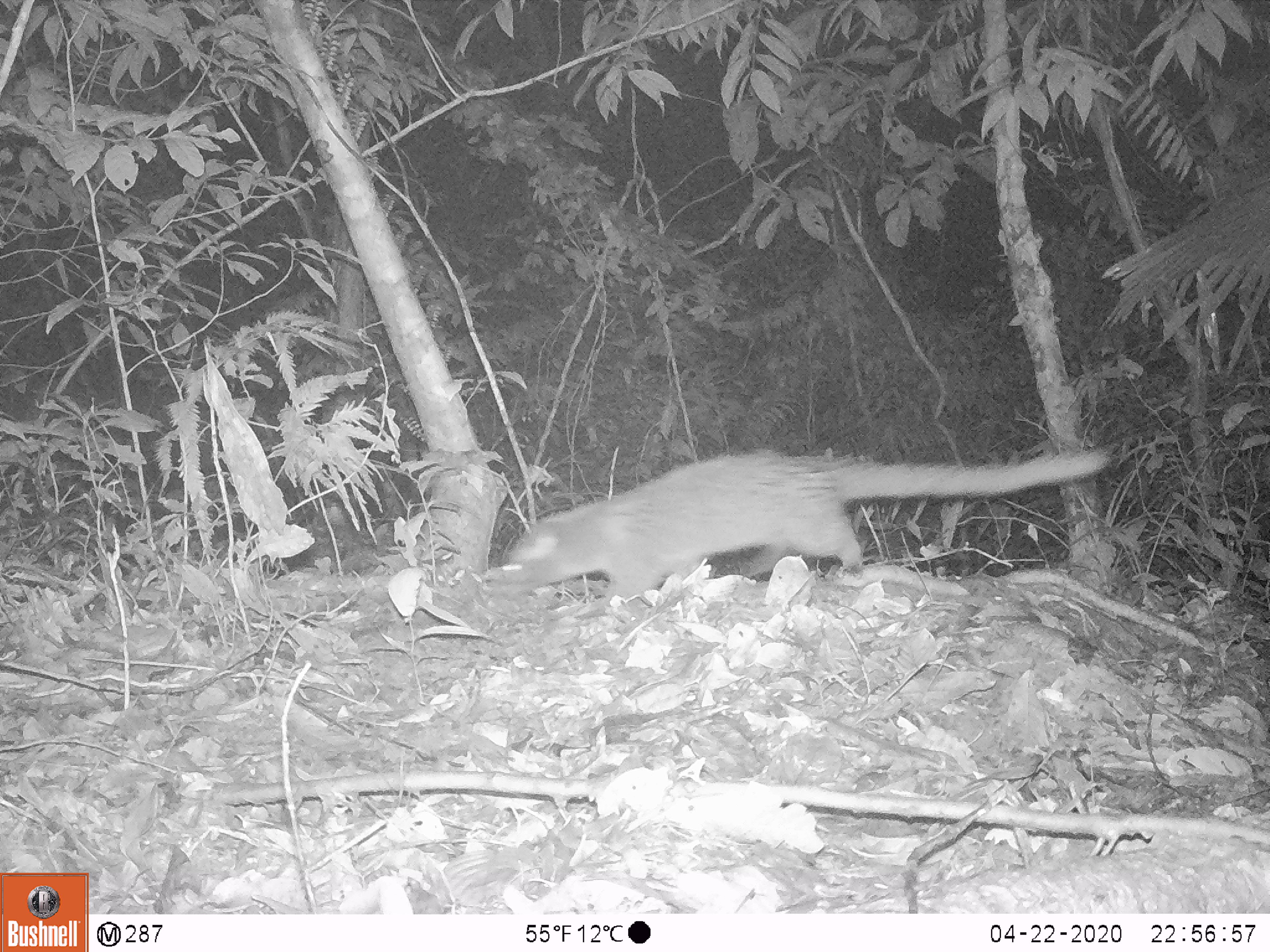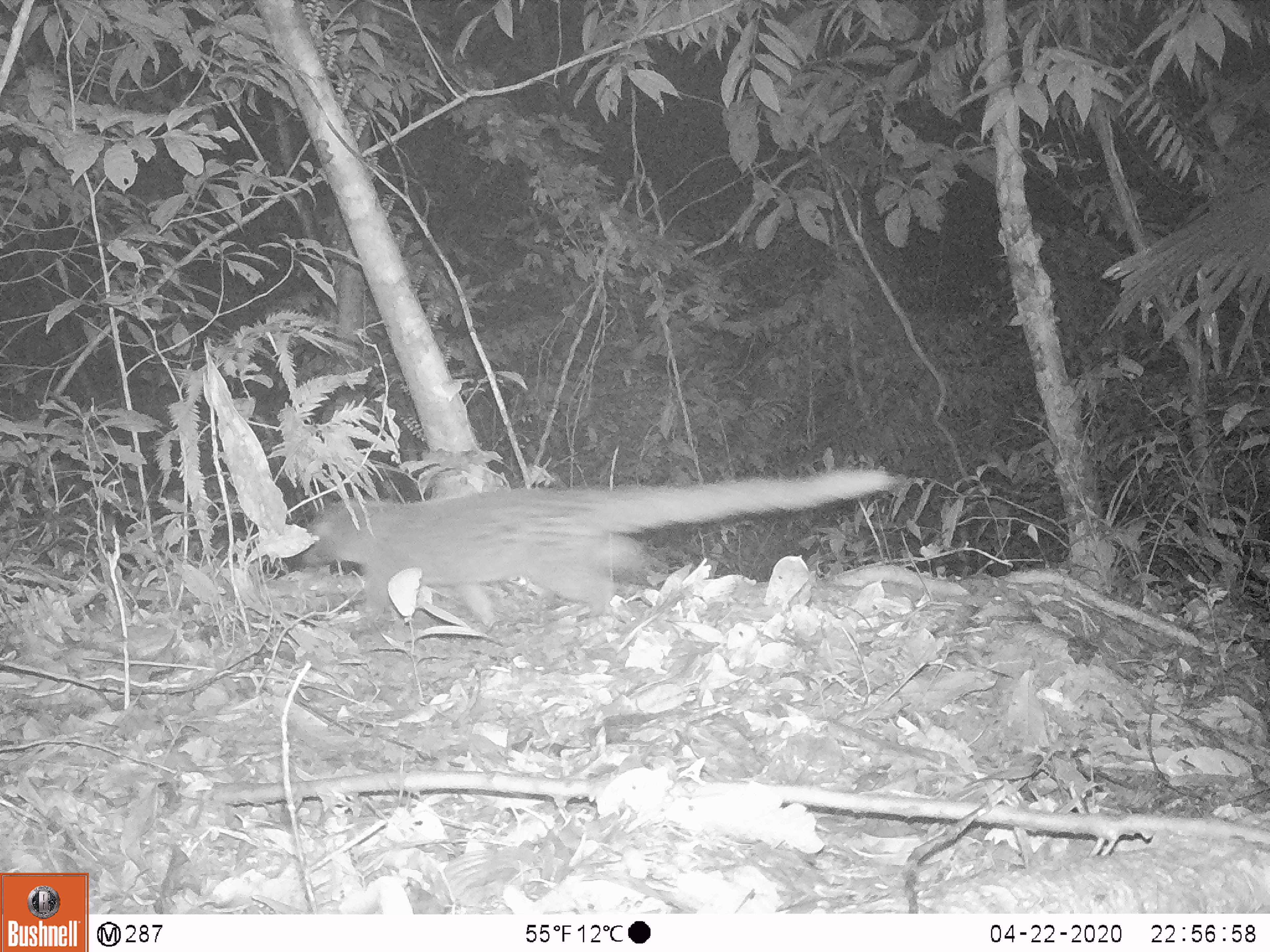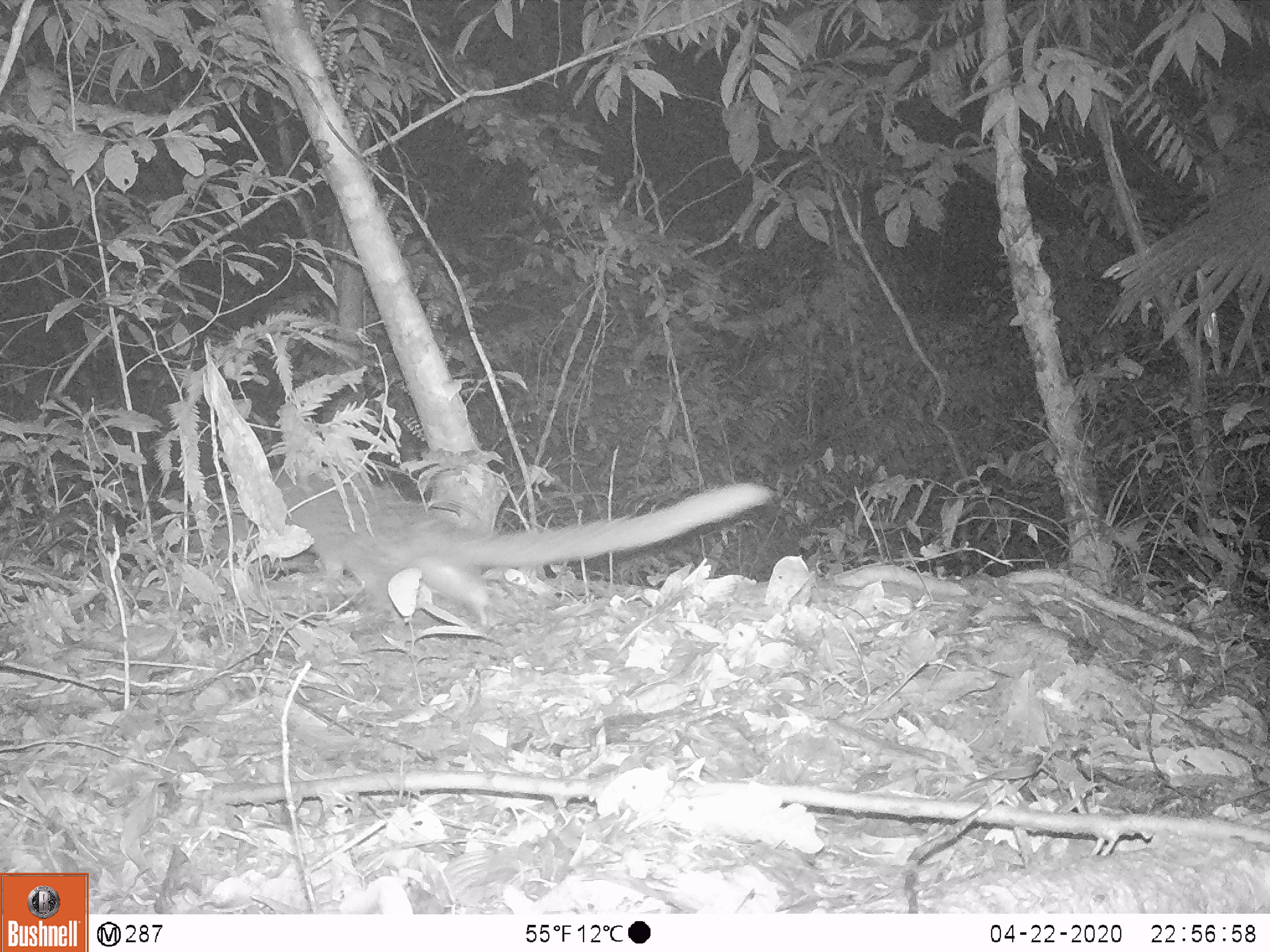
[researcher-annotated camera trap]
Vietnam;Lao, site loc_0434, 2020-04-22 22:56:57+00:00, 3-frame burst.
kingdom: Animalia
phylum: Chordata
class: Mammalia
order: Carnivora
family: Viverridae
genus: Paguma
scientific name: Paguma larvata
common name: masked palm civet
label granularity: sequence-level